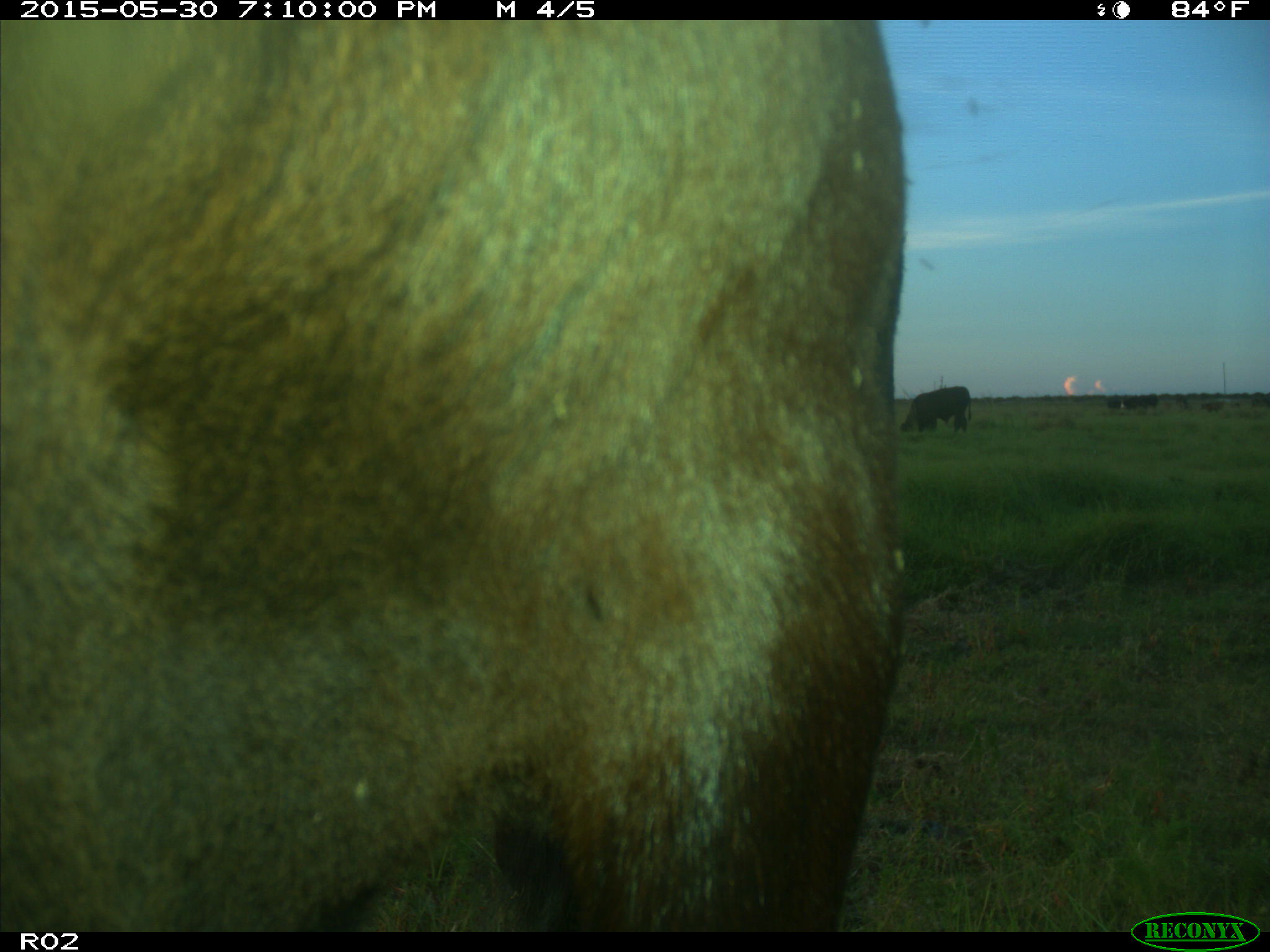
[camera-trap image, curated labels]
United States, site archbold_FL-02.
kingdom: Animalia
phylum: Chordata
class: Mammalia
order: Artiodactyla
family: Bovidae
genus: Bos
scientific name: Bos taurus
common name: domestic cow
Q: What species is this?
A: Bos taurus (domestic cow).